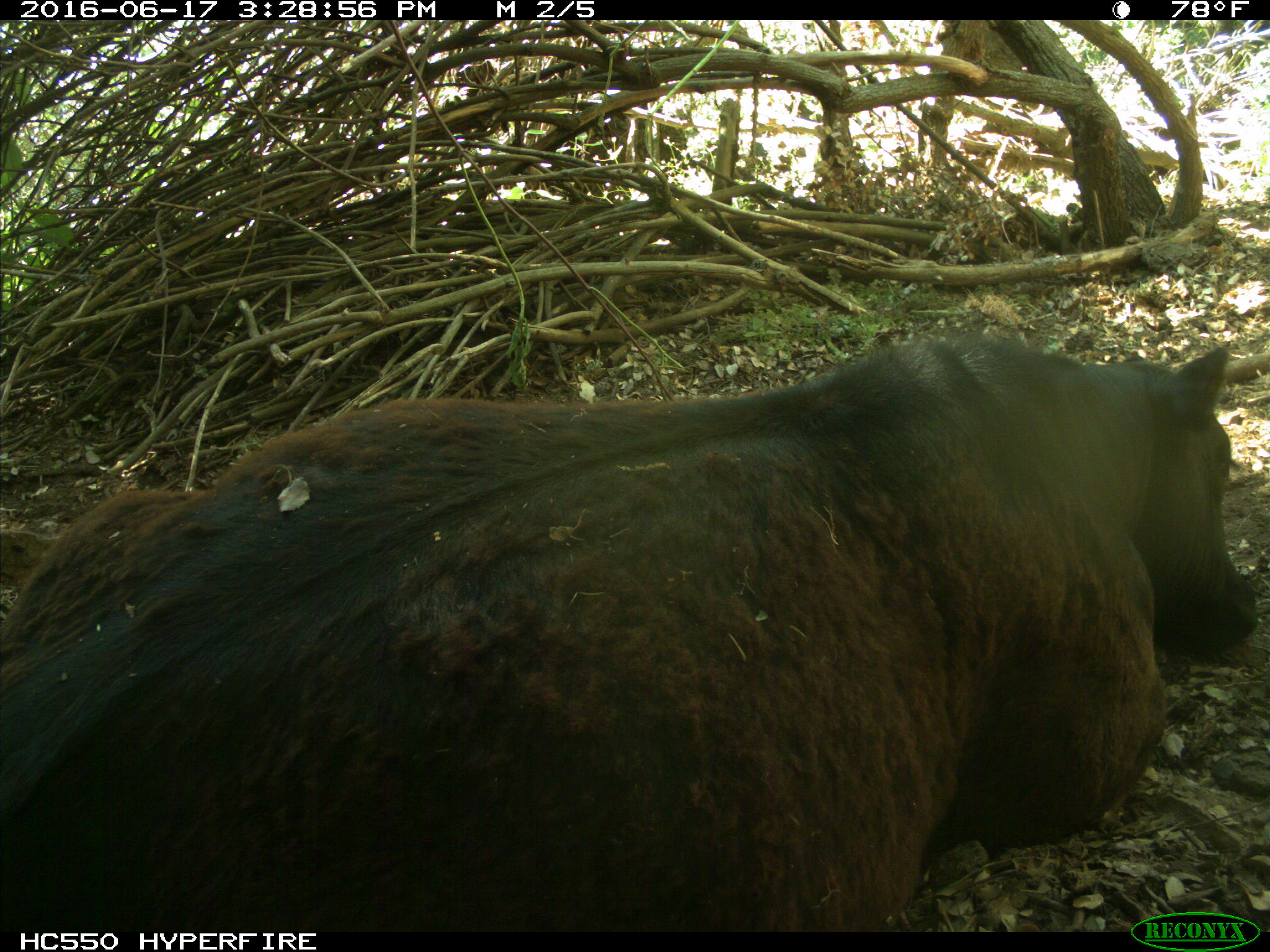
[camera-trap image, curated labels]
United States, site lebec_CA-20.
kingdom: Animalia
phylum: Chordata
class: Mammalia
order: Artiodactyla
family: Bovidae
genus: Bos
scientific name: Bos taurus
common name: domestic cow